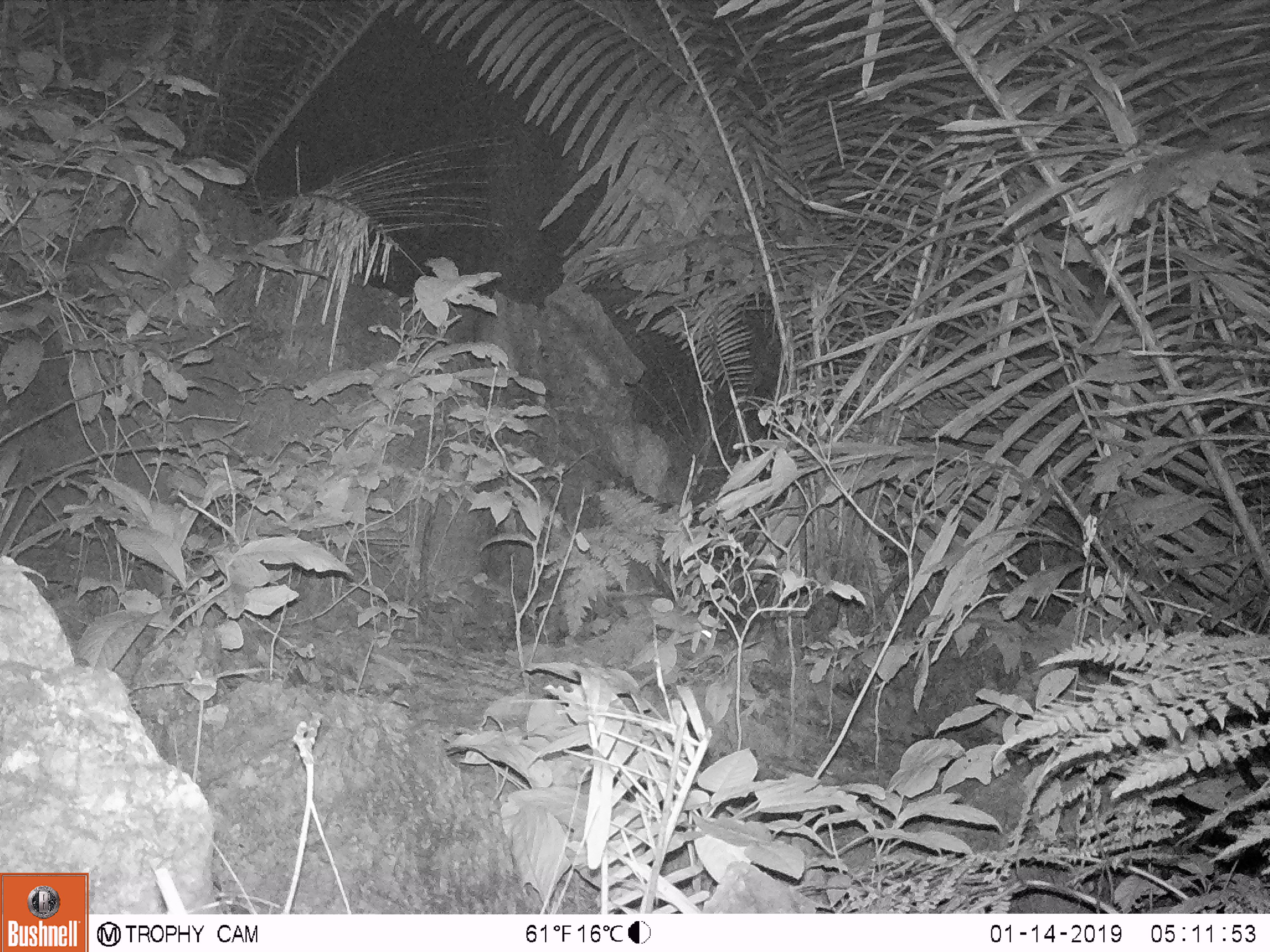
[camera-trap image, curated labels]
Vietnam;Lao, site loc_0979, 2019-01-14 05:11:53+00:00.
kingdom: Animalia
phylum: Chordata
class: Mammalia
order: Rodentia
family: Muridae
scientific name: Muridae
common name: old-world mice and rats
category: unidentified murid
Unidentified murid (old-world mice and rats) (Muridae). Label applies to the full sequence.